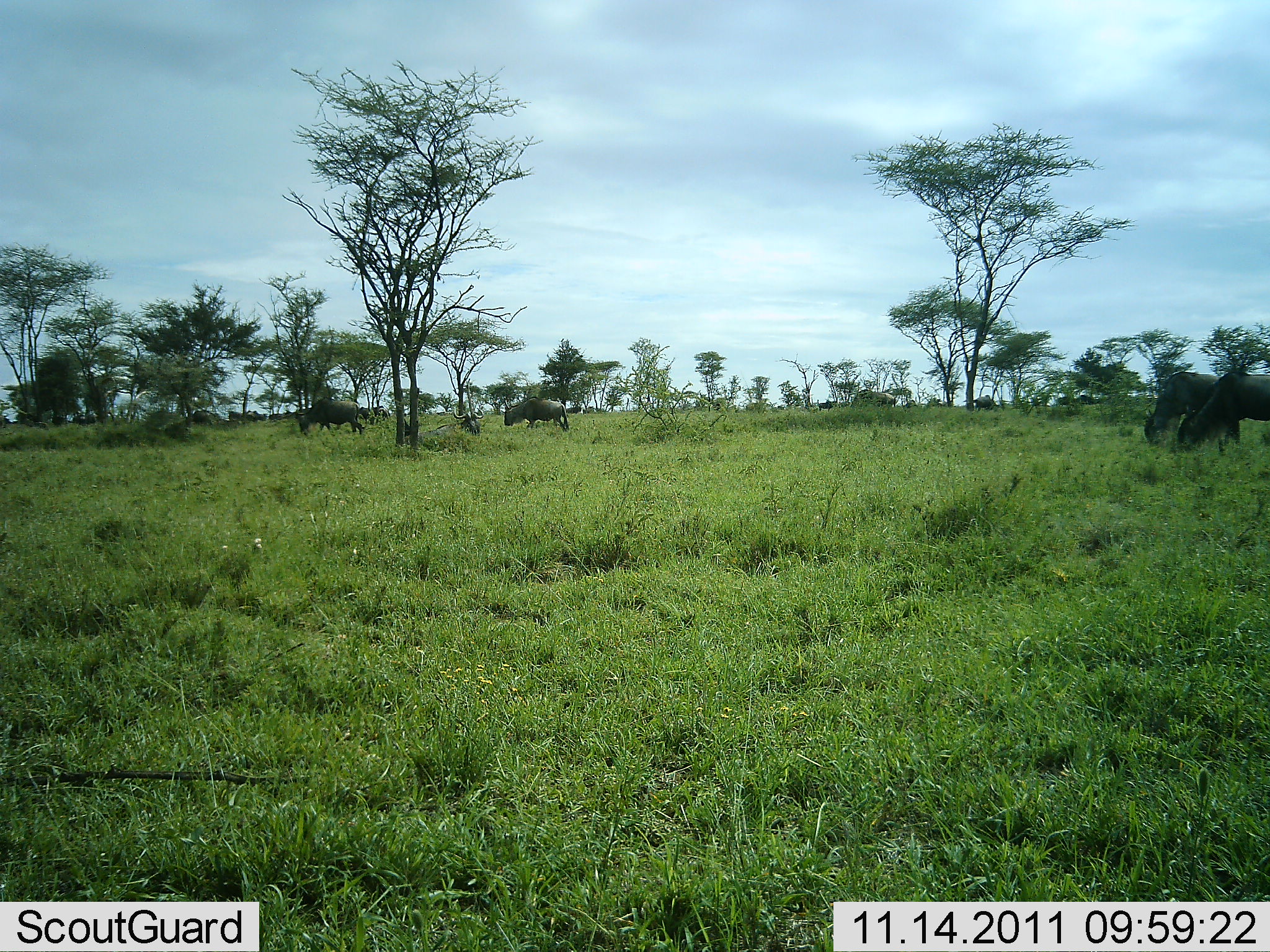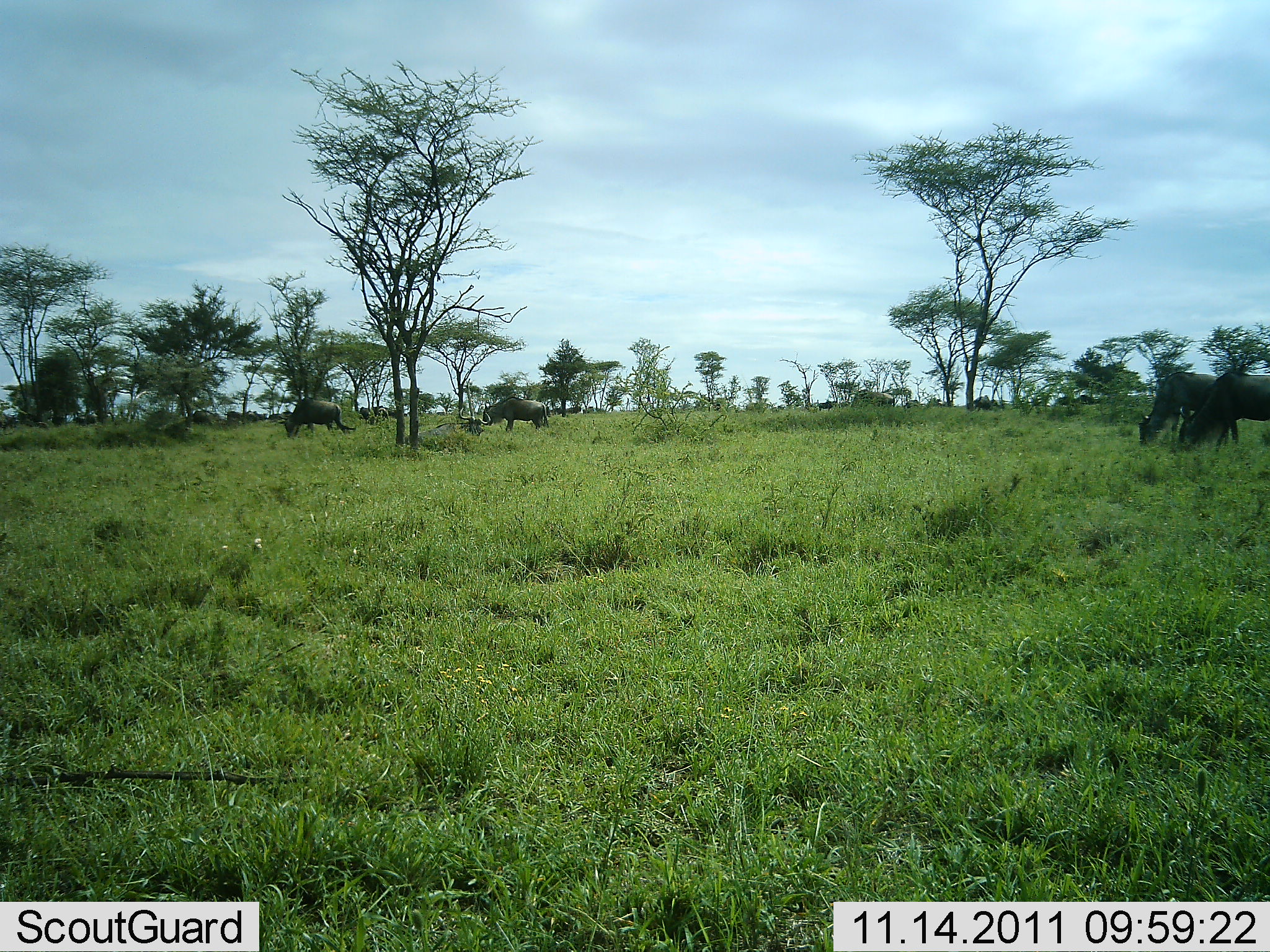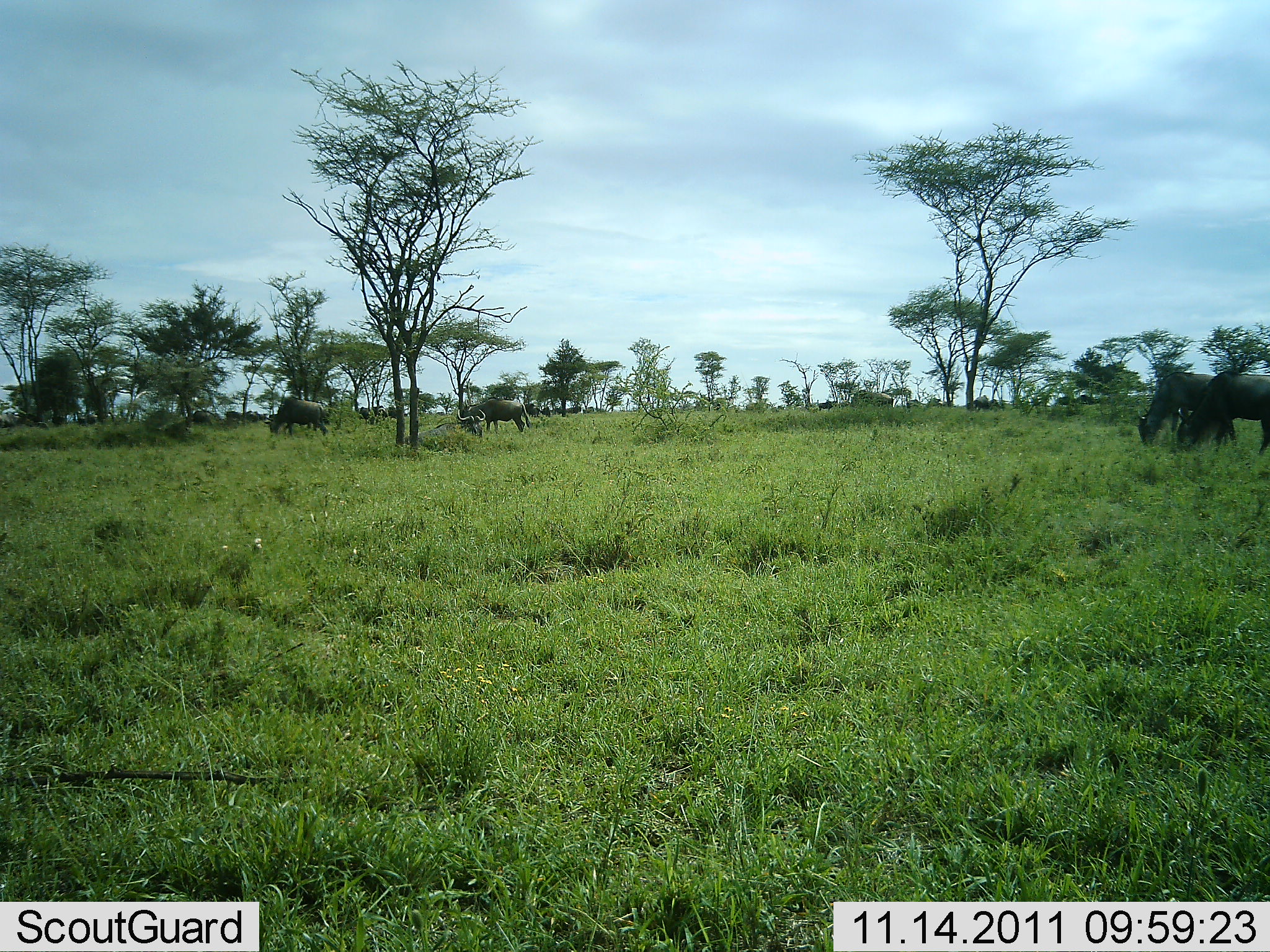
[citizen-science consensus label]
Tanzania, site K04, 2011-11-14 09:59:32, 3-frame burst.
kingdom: Animalia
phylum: Chordata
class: Mammalia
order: Artiodactyla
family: Bovidae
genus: Connochaetes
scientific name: Connochaetes taurinus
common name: blue wildebeest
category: wildebeest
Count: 11-50.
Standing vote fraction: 8%.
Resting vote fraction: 0%.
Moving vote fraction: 92%.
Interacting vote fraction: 0%.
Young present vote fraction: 8%.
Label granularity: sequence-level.